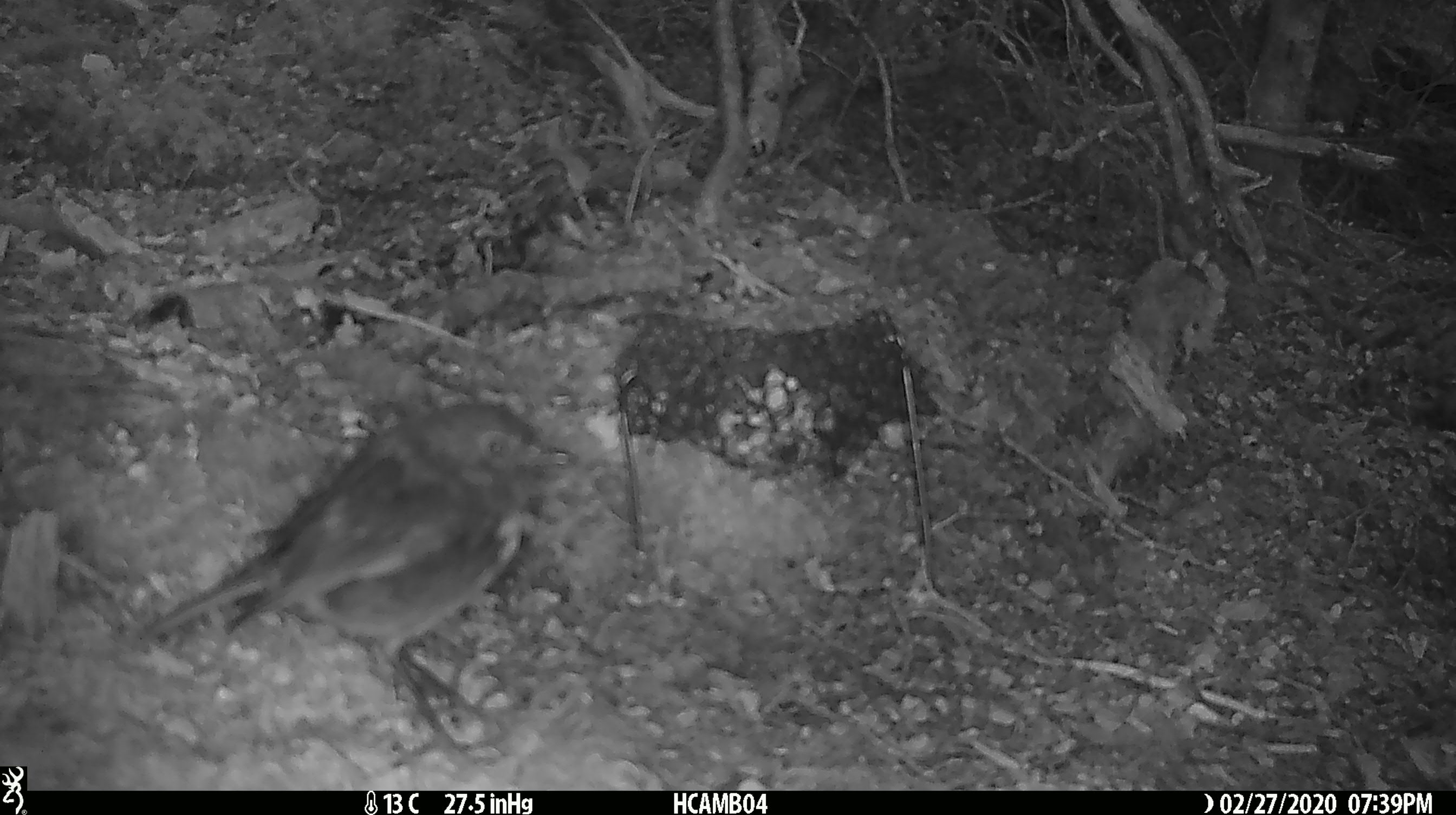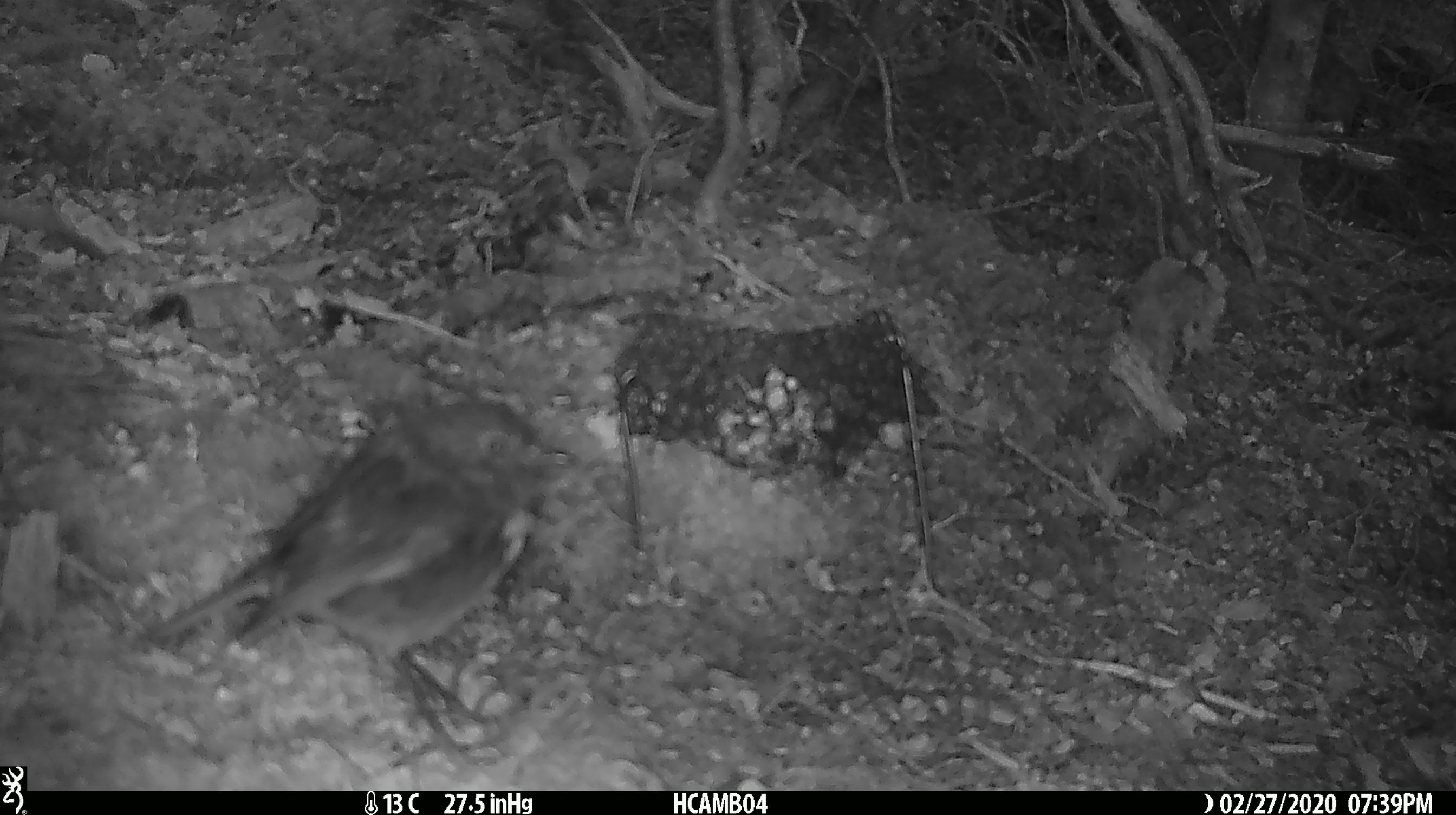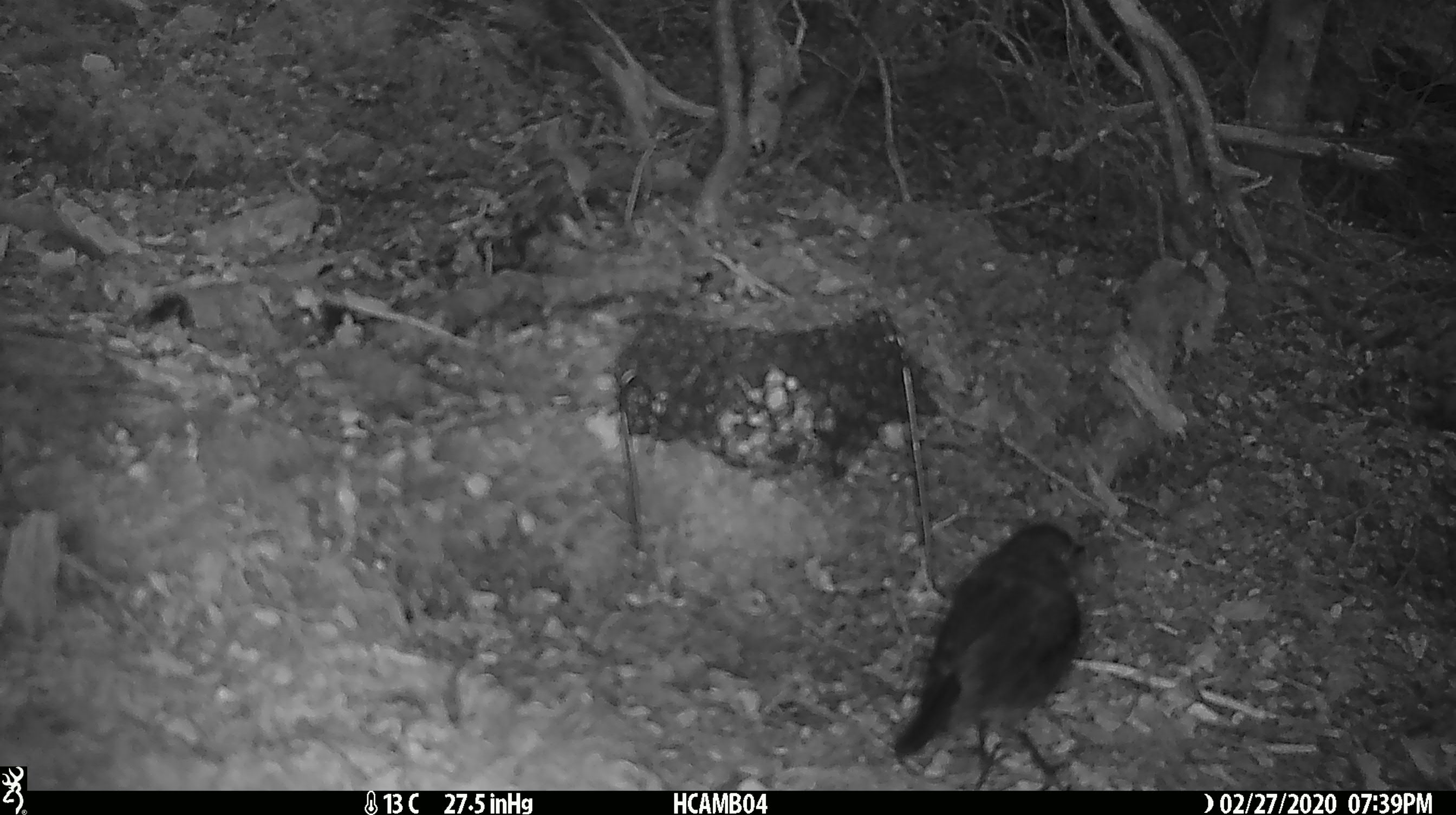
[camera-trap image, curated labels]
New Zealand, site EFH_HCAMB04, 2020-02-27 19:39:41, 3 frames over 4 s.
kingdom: Animalia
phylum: Chordata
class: Aves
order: Passeriformes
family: Petroicidae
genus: Petroica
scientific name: Petroica australis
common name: new zealand robin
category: robin